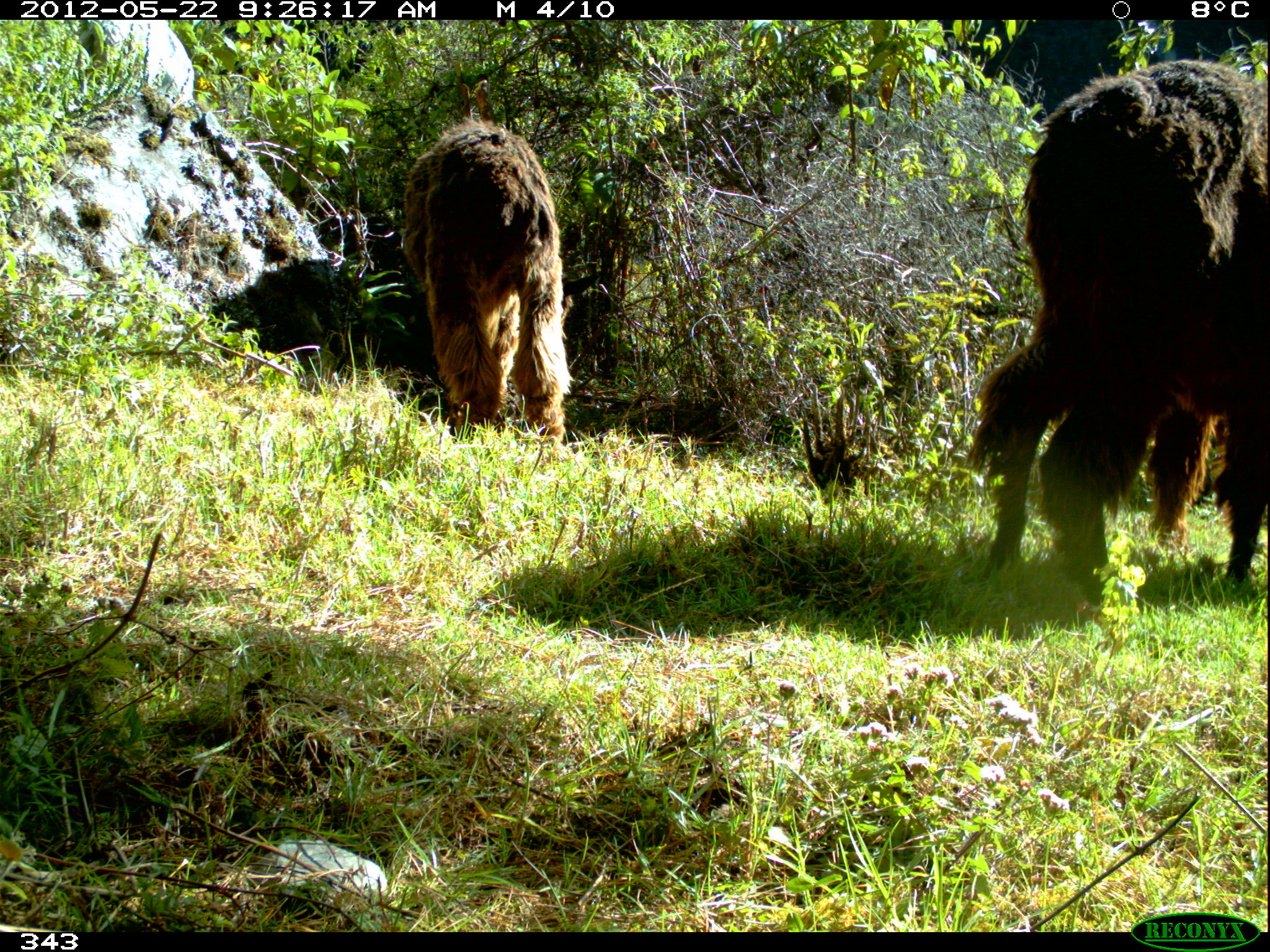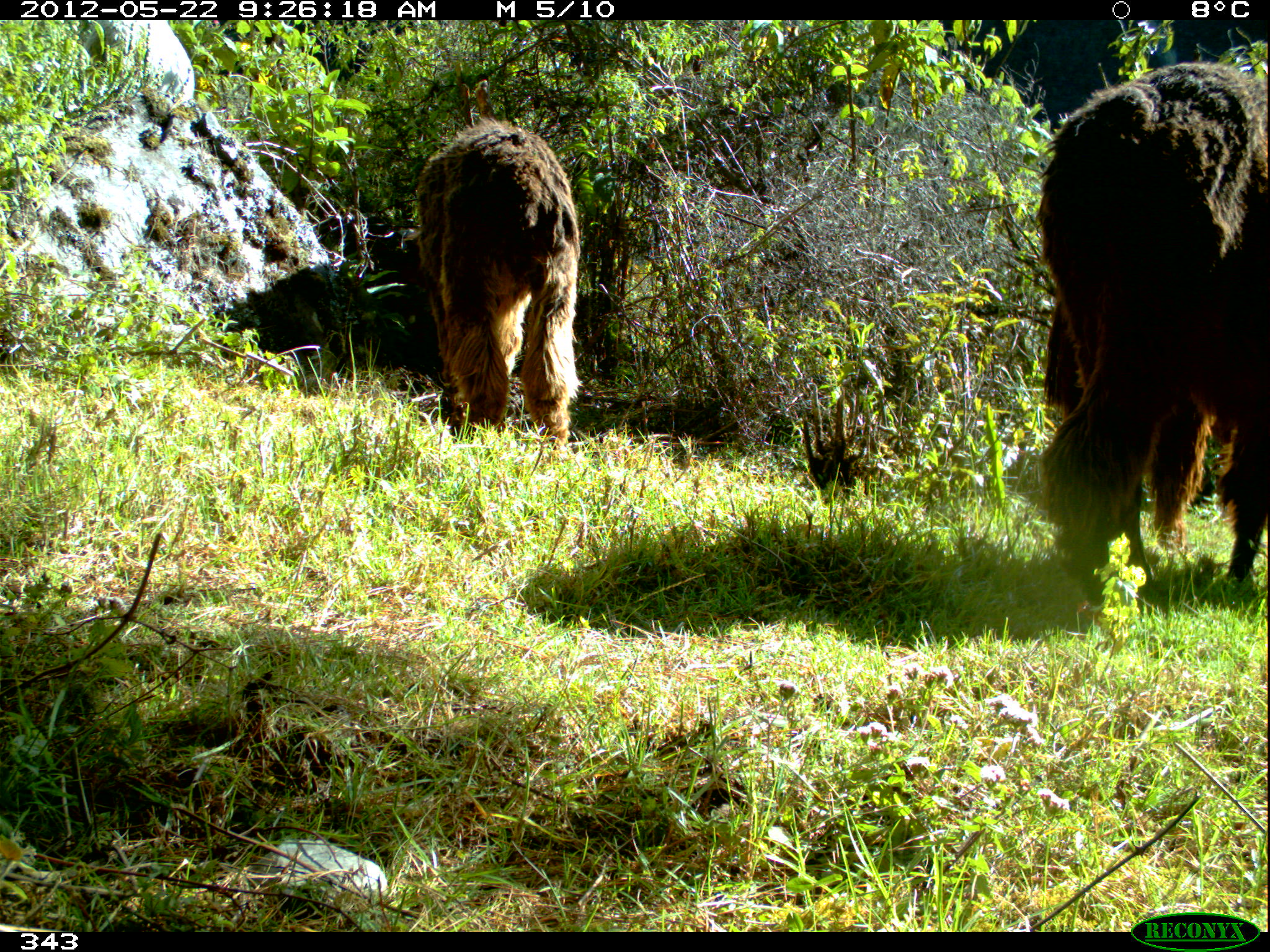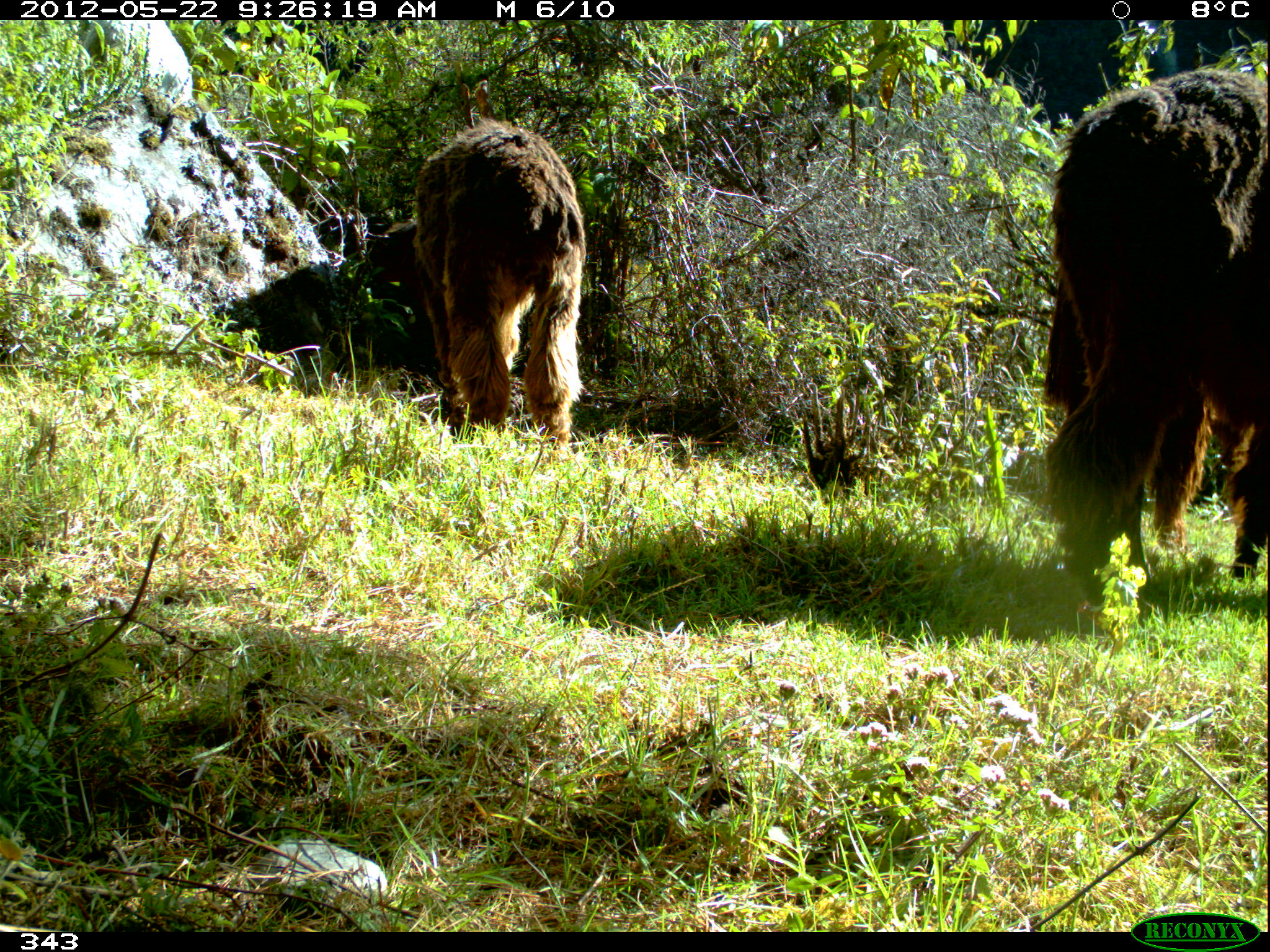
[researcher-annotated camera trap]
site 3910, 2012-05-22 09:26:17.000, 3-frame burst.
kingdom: Animalia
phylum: Chordata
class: Mammalia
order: Artiodactyla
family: Camelidae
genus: Vicugna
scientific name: Vicugna pacos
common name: alpaca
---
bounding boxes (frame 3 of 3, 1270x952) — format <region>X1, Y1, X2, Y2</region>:
vicugna pacos: <region>1037, 68, 1266, 620</region>; <region>385, 115, 587, 460</region>